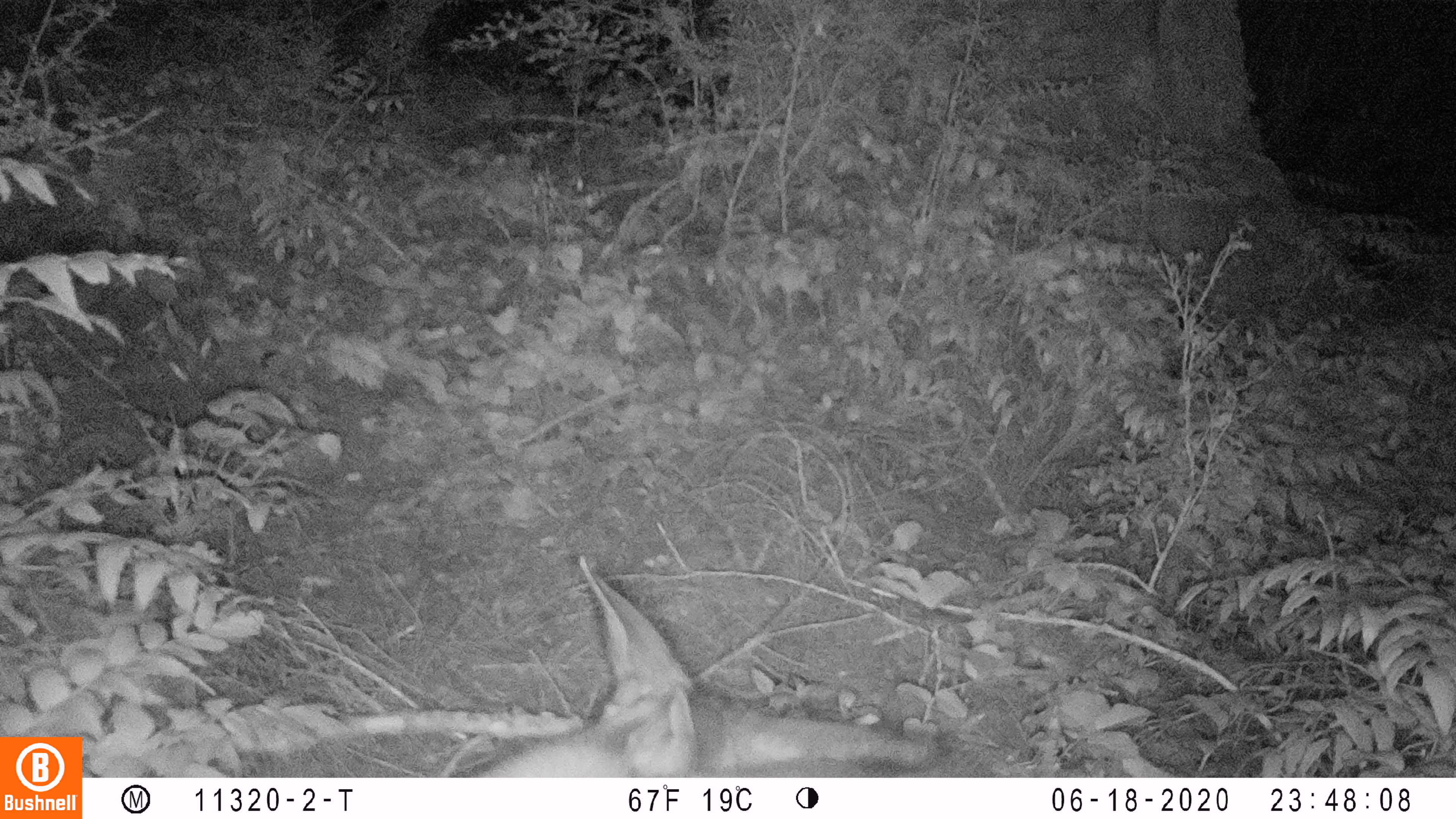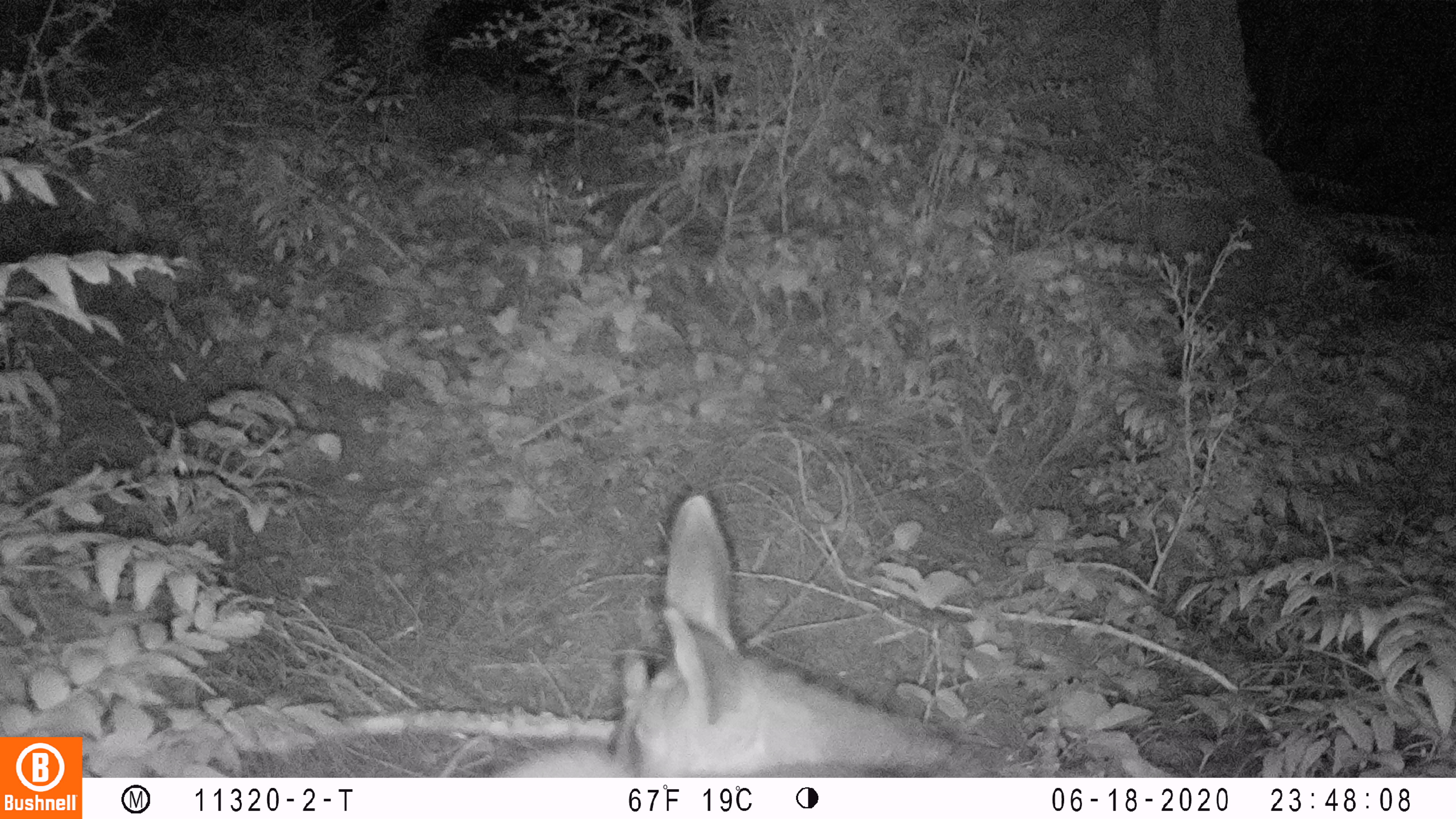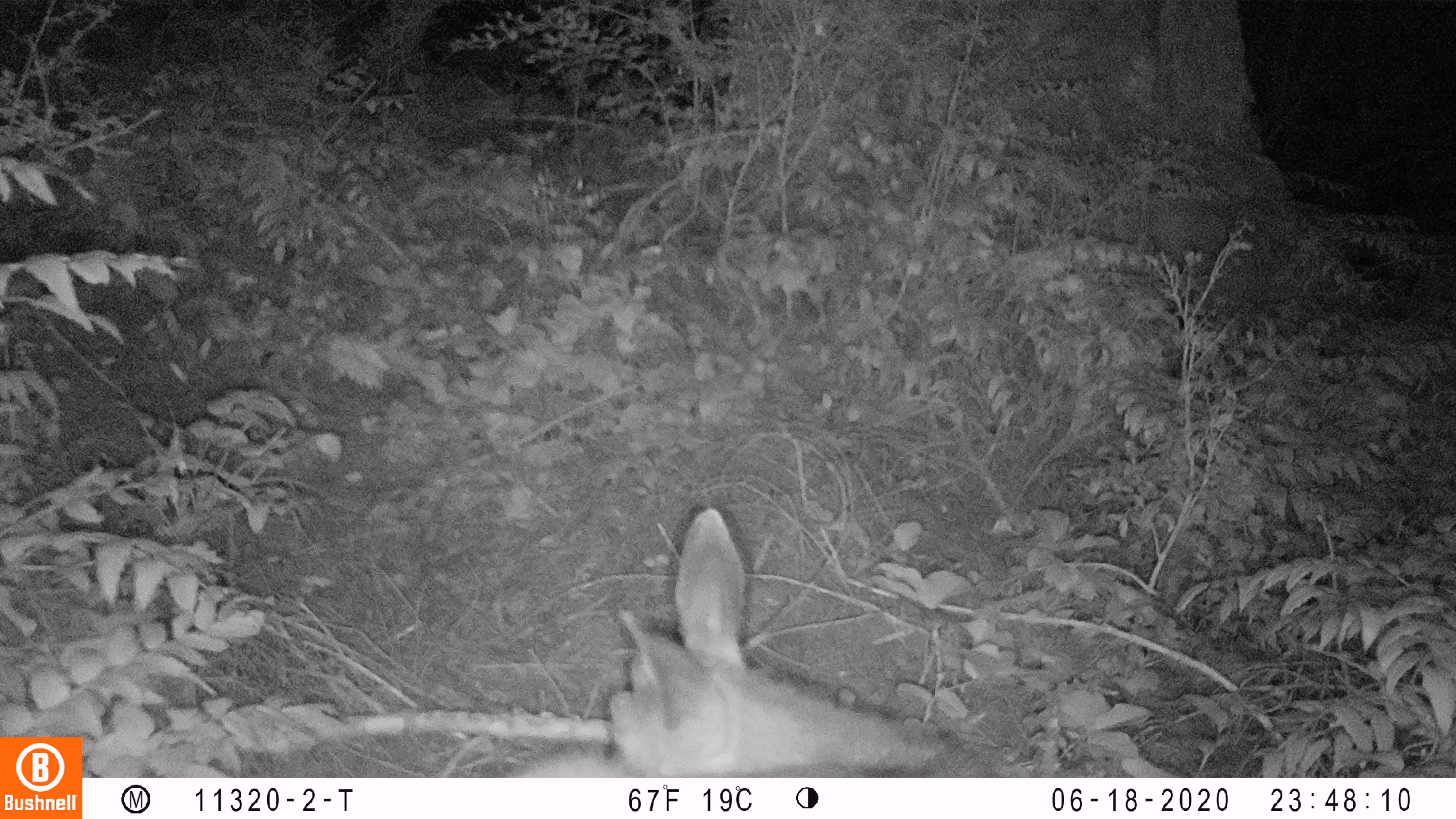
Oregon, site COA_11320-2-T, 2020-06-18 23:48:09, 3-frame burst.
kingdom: Animalia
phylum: Chordata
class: Mammalia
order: Artiodactyla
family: Cervidae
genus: Odocoileus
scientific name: Odocoileus hemionus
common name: black-tailed deer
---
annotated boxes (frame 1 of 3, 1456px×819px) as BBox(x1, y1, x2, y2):
black-tailed deer: BBox(474, 554, 1015, 774)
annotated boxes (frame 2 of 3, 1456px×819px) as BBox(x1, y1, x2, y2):
black-tailed deer: BBox(472, 484, 1007, 776)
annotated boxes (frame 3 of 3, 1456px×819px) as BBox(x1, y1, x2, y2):
black-tailed deer: BBox(499, 501, 1001, 774)